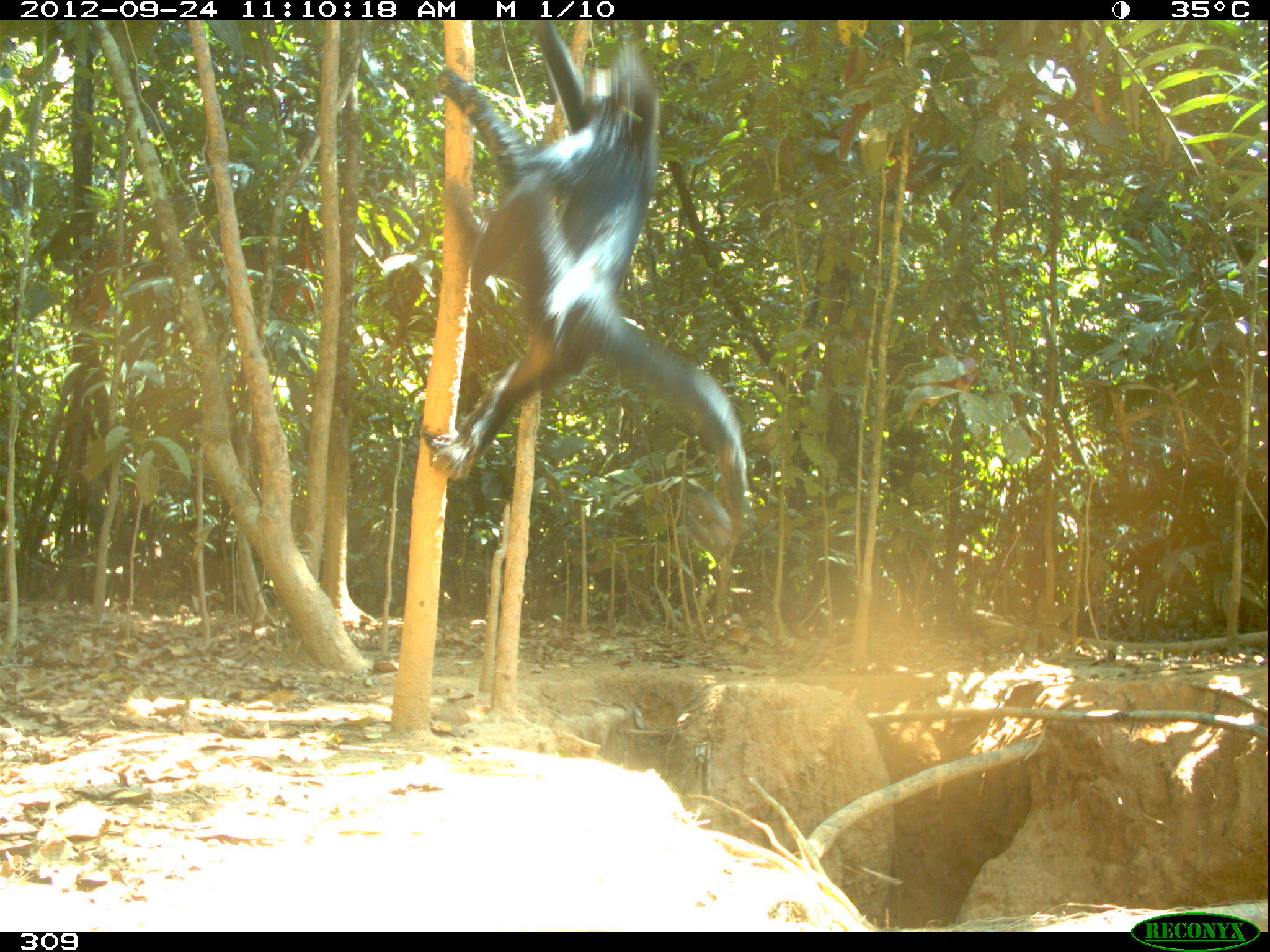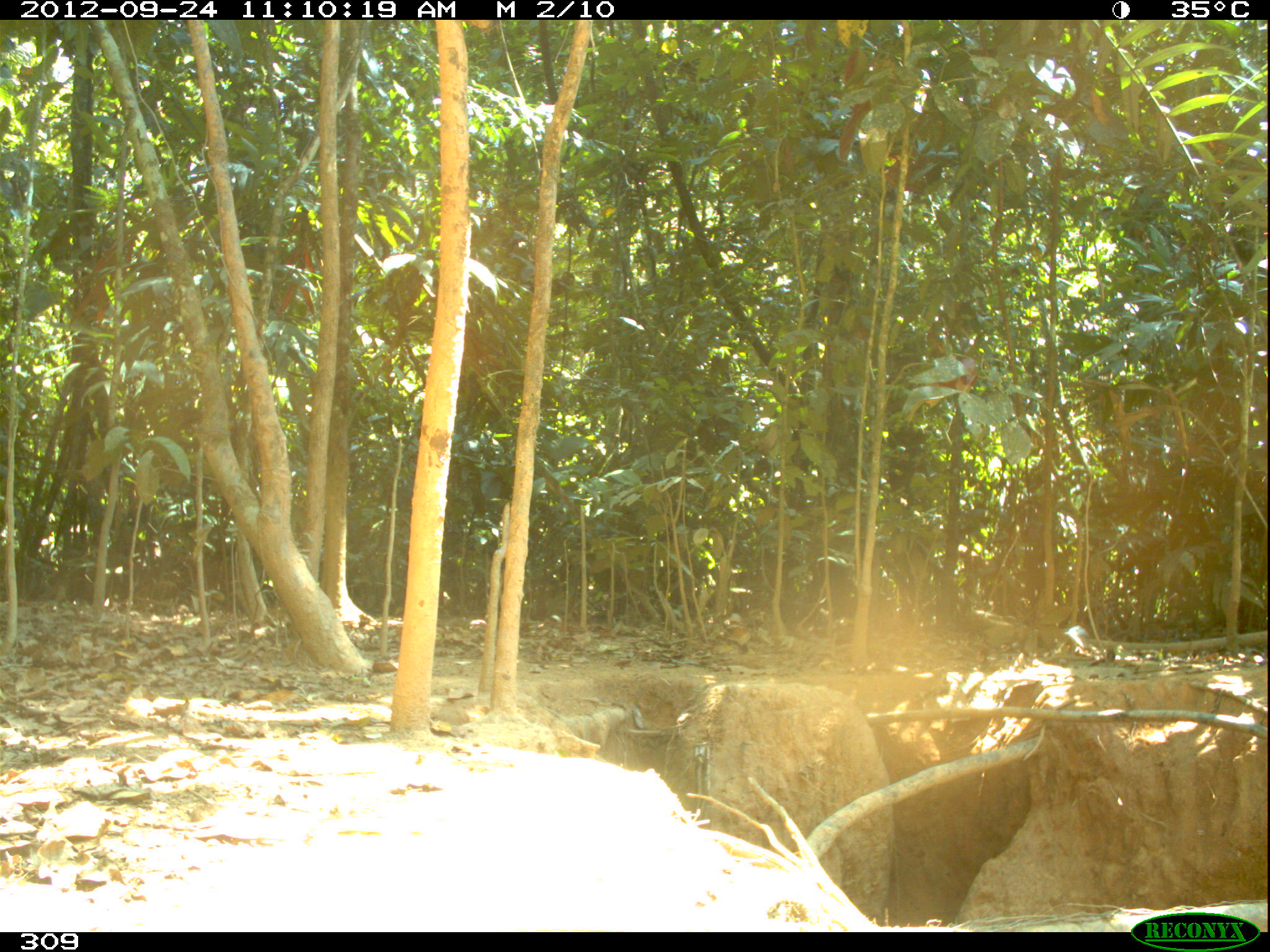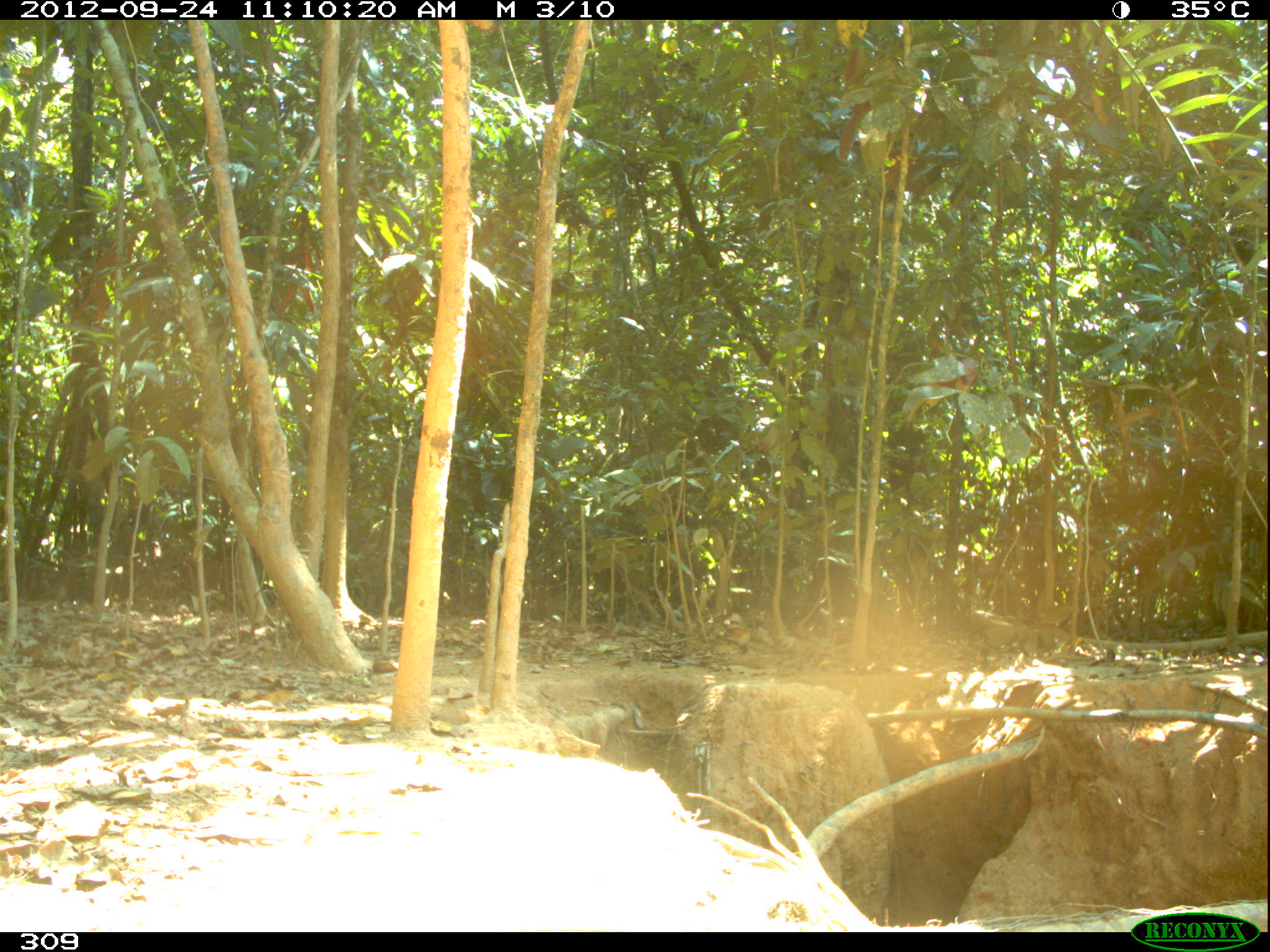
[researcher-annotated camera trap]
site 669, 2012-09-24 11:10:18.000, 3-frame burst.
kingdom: Animalia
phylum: Chordata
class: Mammalia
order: Primates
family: Atelidae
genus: Ateles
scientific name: Ateles chamek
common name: black-faced black spider monkey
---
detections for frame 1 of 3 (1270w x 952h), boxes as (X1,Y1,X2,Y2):
ateles chamek: (417,21,752,536)